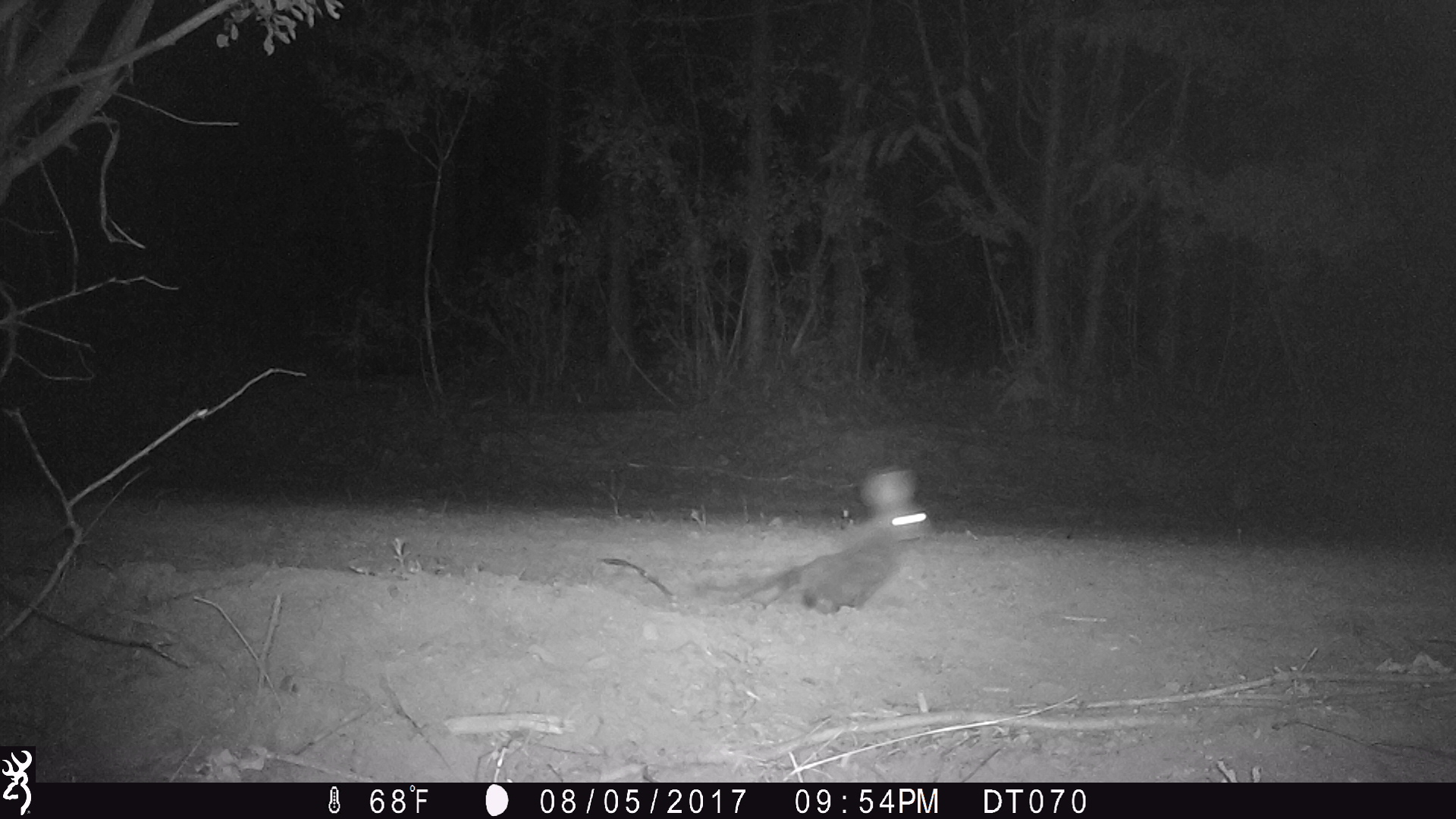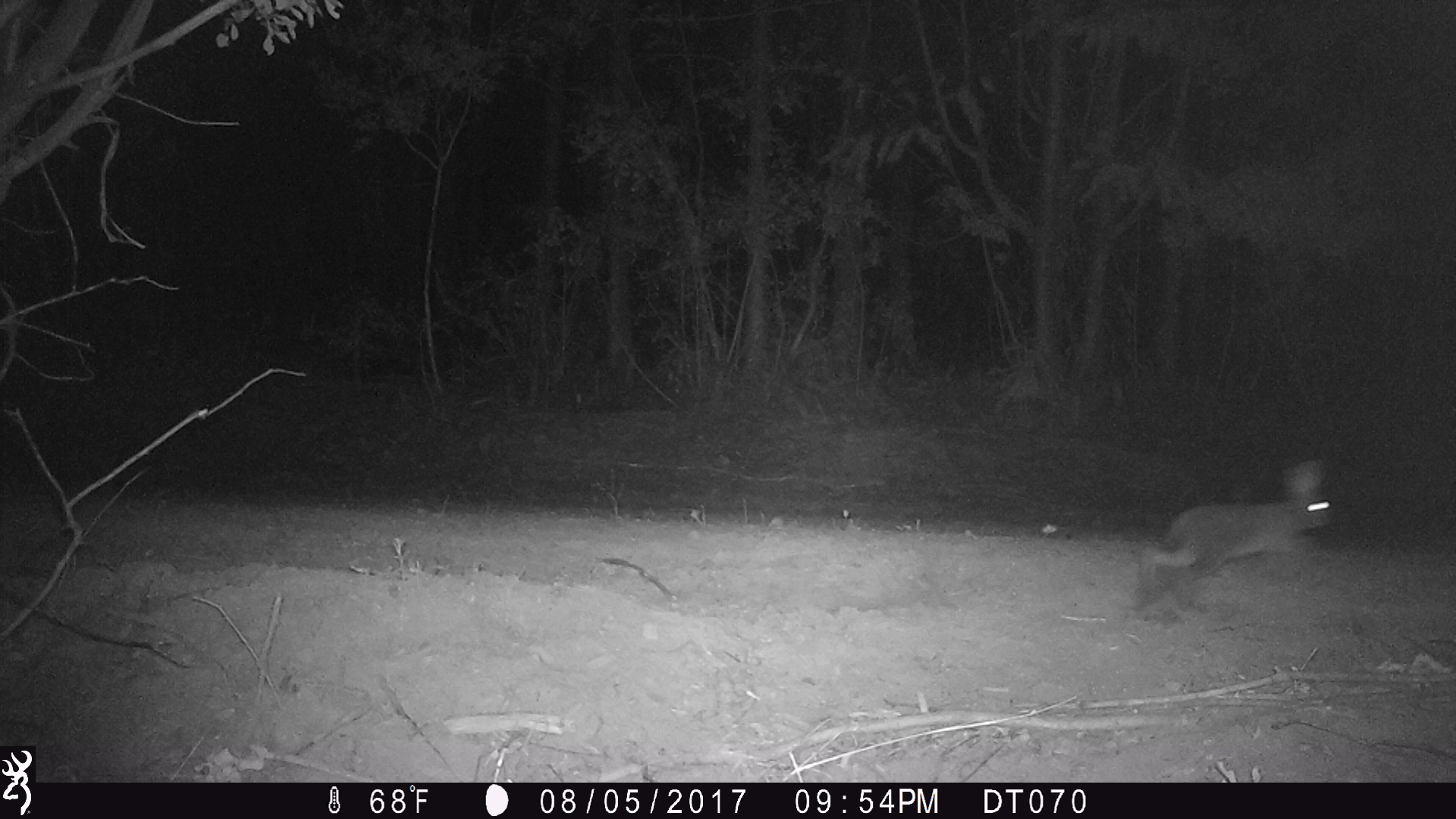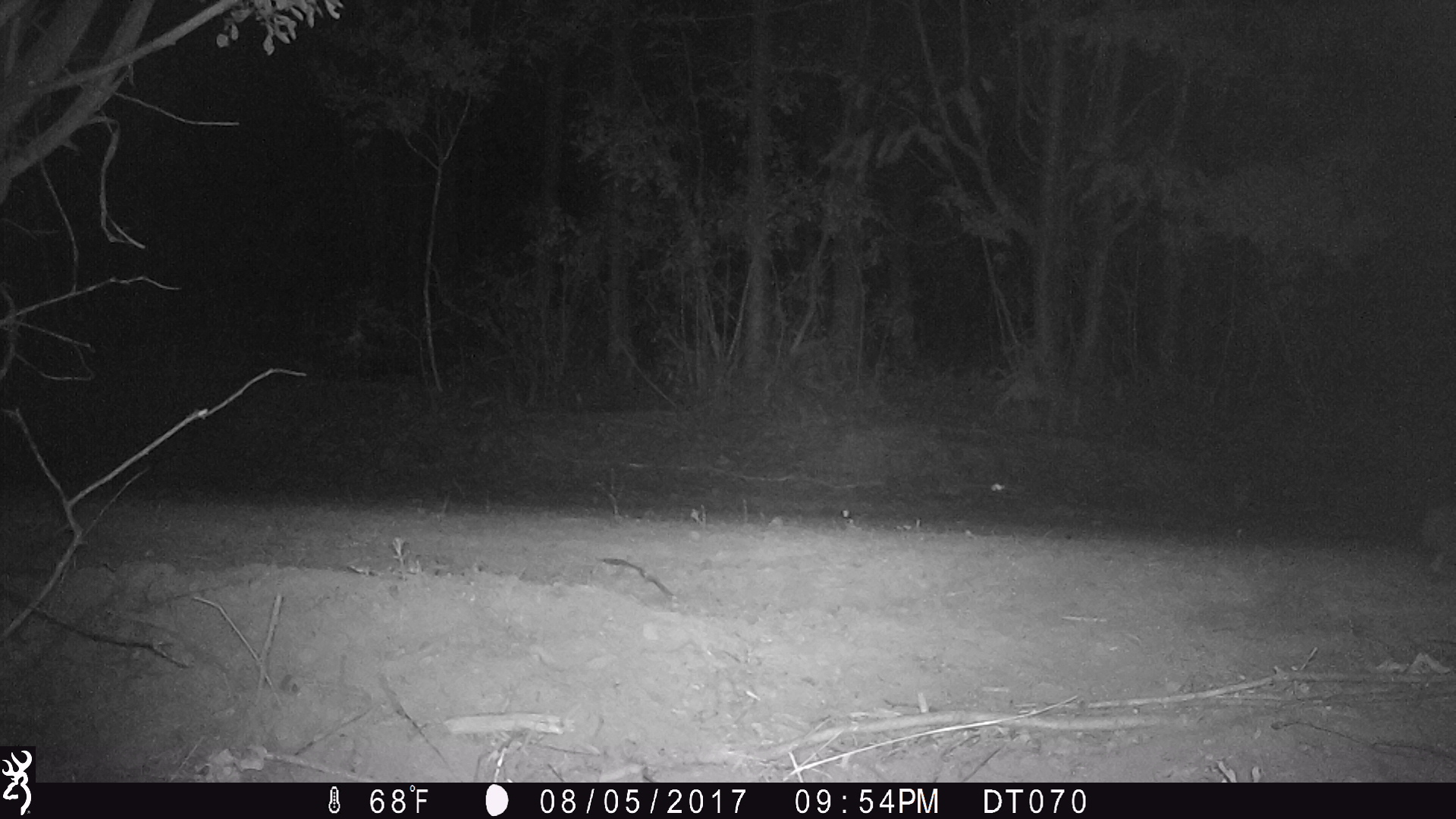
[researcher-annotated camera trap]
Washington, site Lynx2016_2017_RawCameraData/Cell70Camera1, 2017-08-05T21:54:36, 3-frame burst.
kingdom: Animalia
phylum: Chordata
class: Mammalia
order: Lagomorpha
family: Leporidae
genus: Lepus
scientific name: Lepus americanus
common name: snowshoe hare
Lepus americanus (snowshoe hare). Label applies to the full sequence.